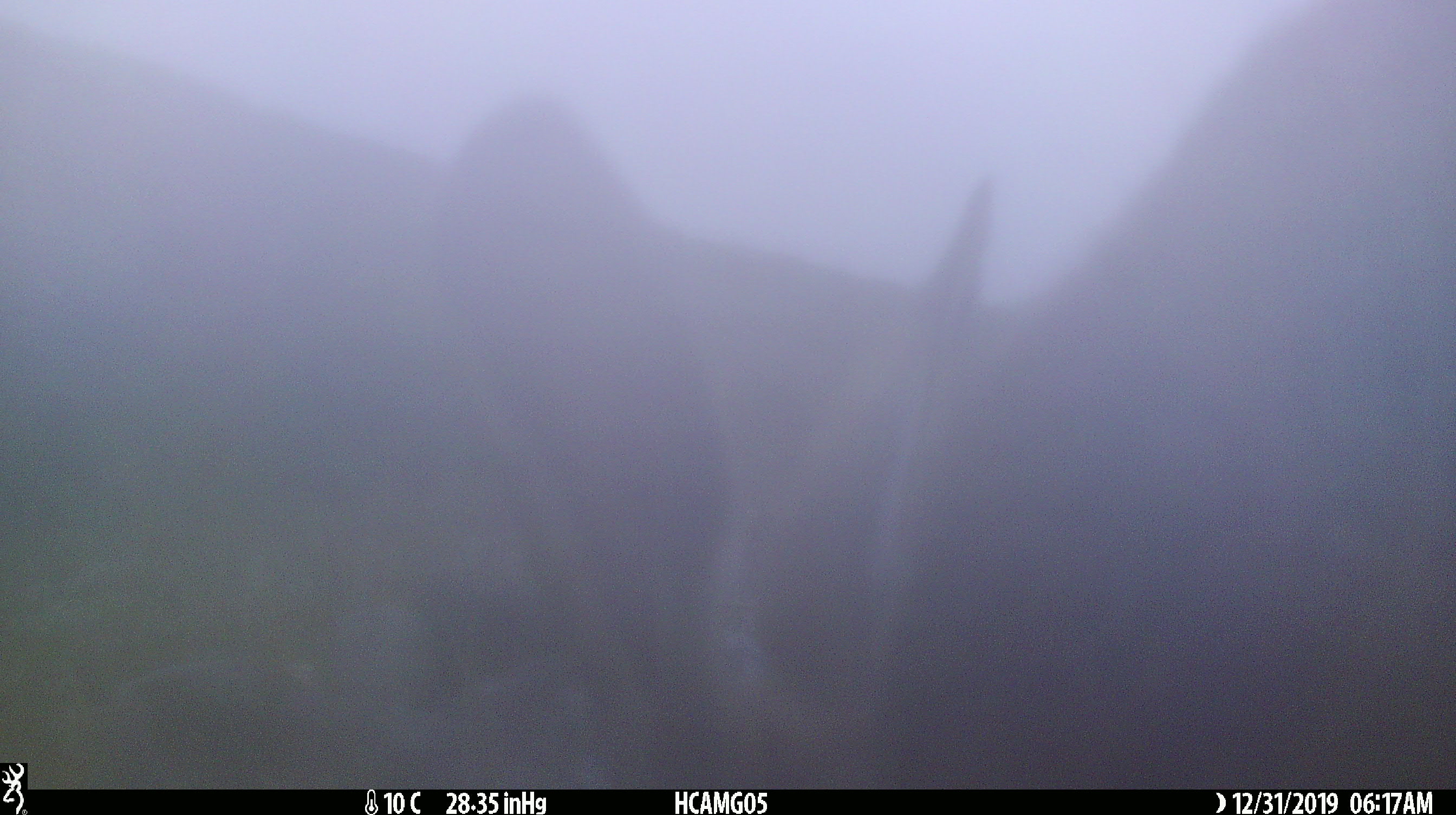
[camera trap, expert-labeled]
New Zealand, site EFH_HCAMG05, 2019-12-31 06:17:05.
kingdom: Animalia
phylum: Chordata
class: Mammalia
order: Lagomorpha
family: Leporidae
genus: Lepus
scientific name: Lepus europaeus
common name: brown hare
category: hare